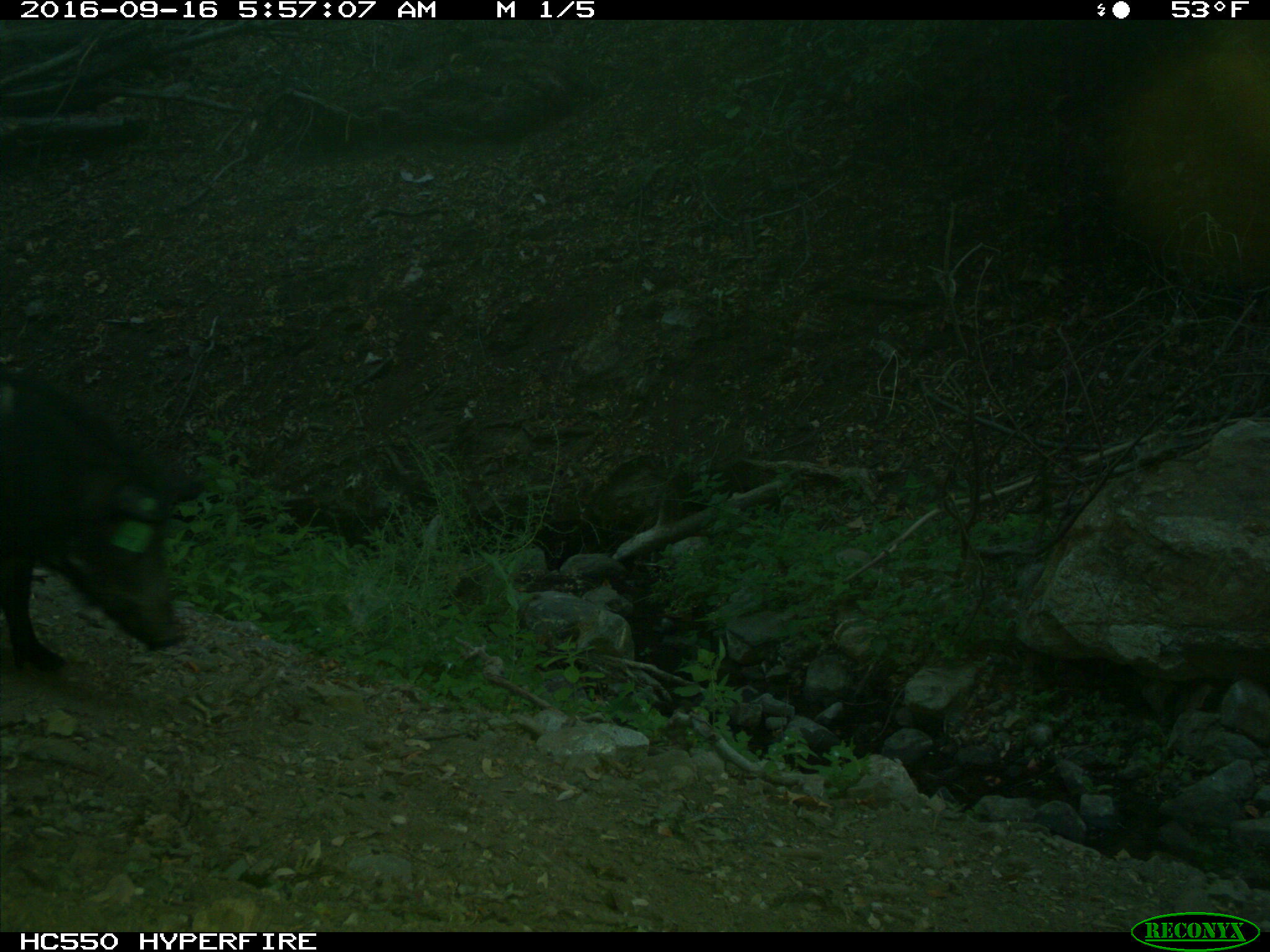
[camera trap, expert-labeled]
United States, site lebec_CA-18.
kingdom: Animalia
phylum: Chordata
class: Mammalia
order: Artiodactyla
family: Suidae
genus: Sus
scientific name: Sus scrofa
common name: wild boar